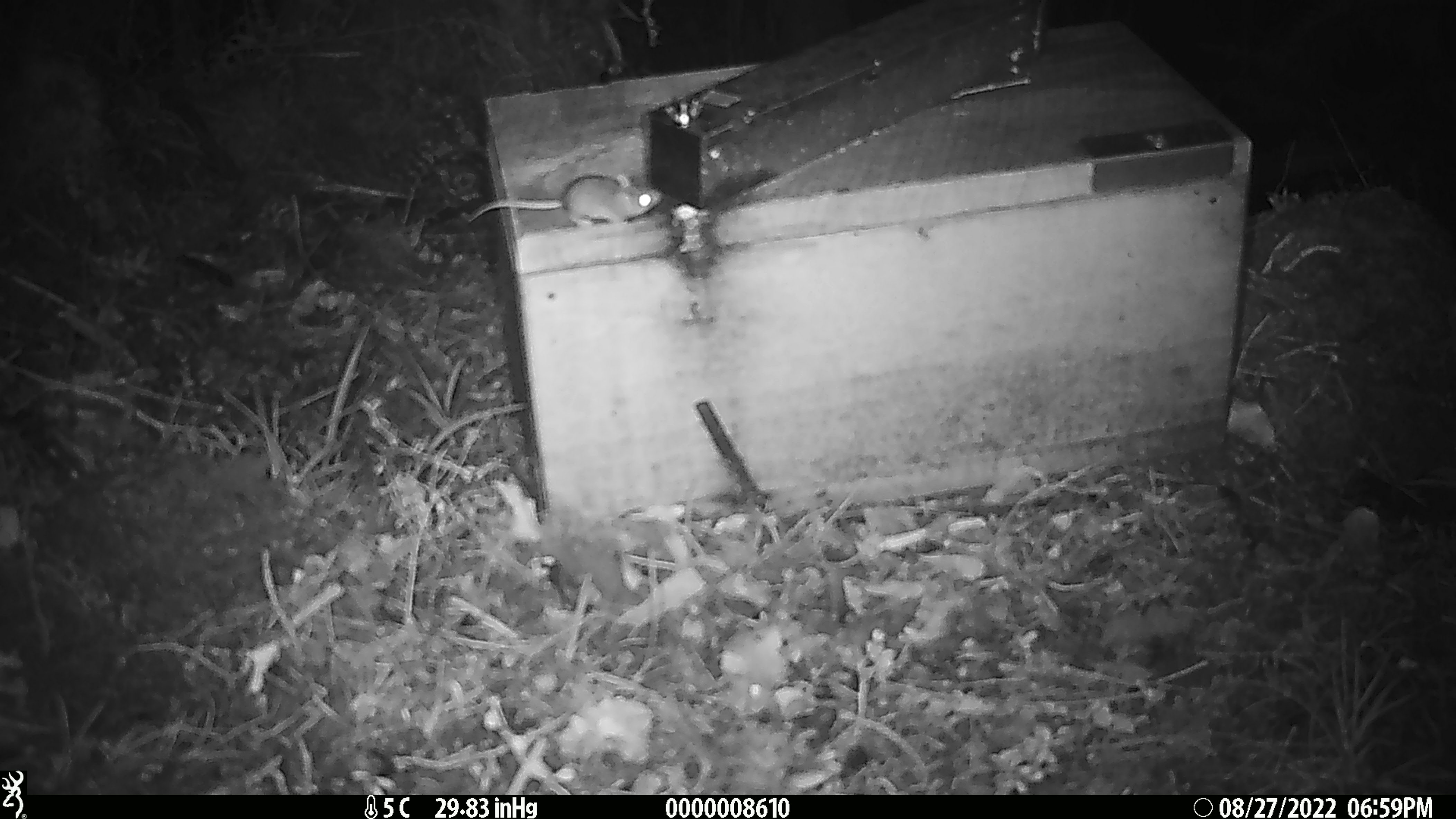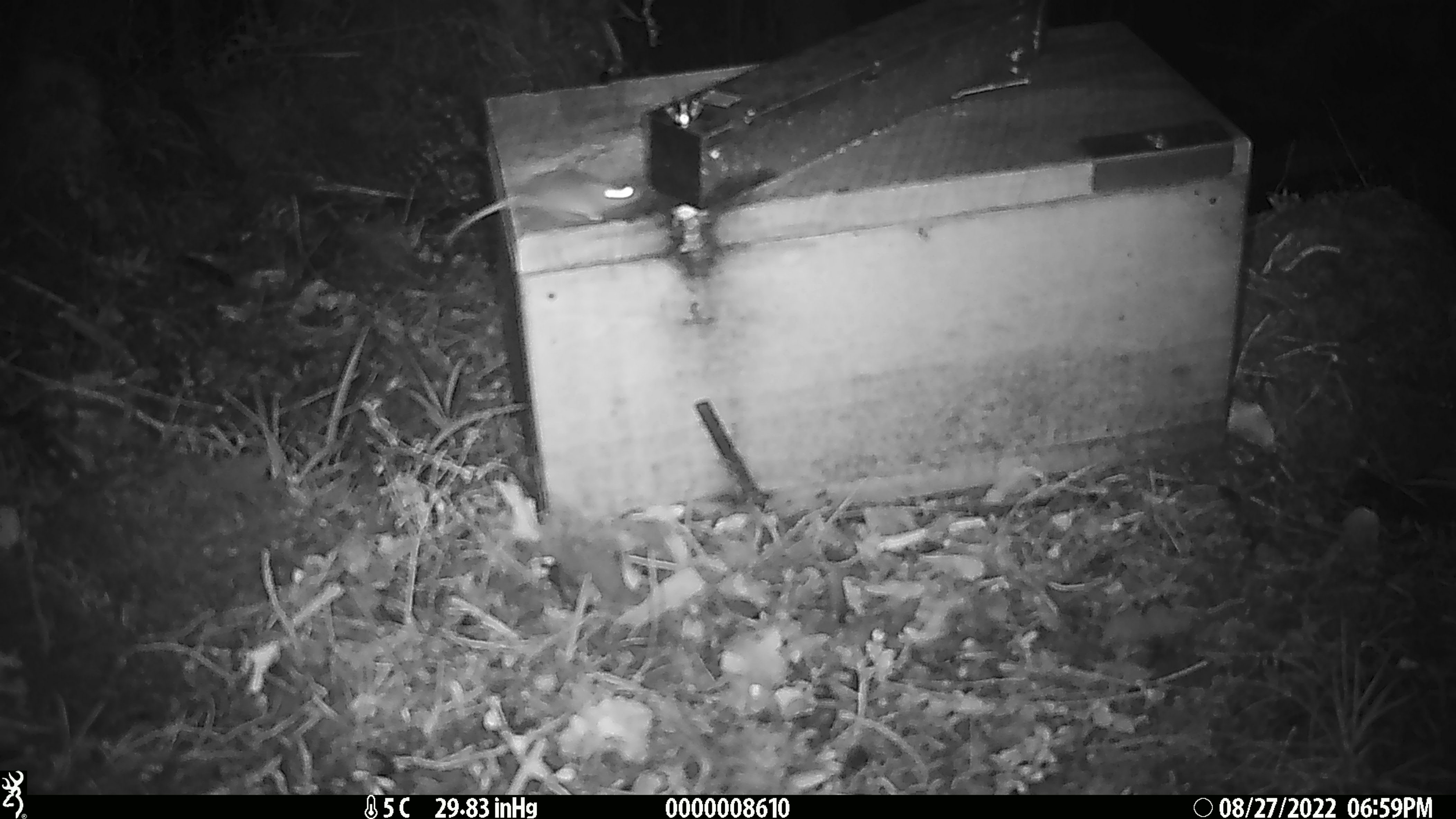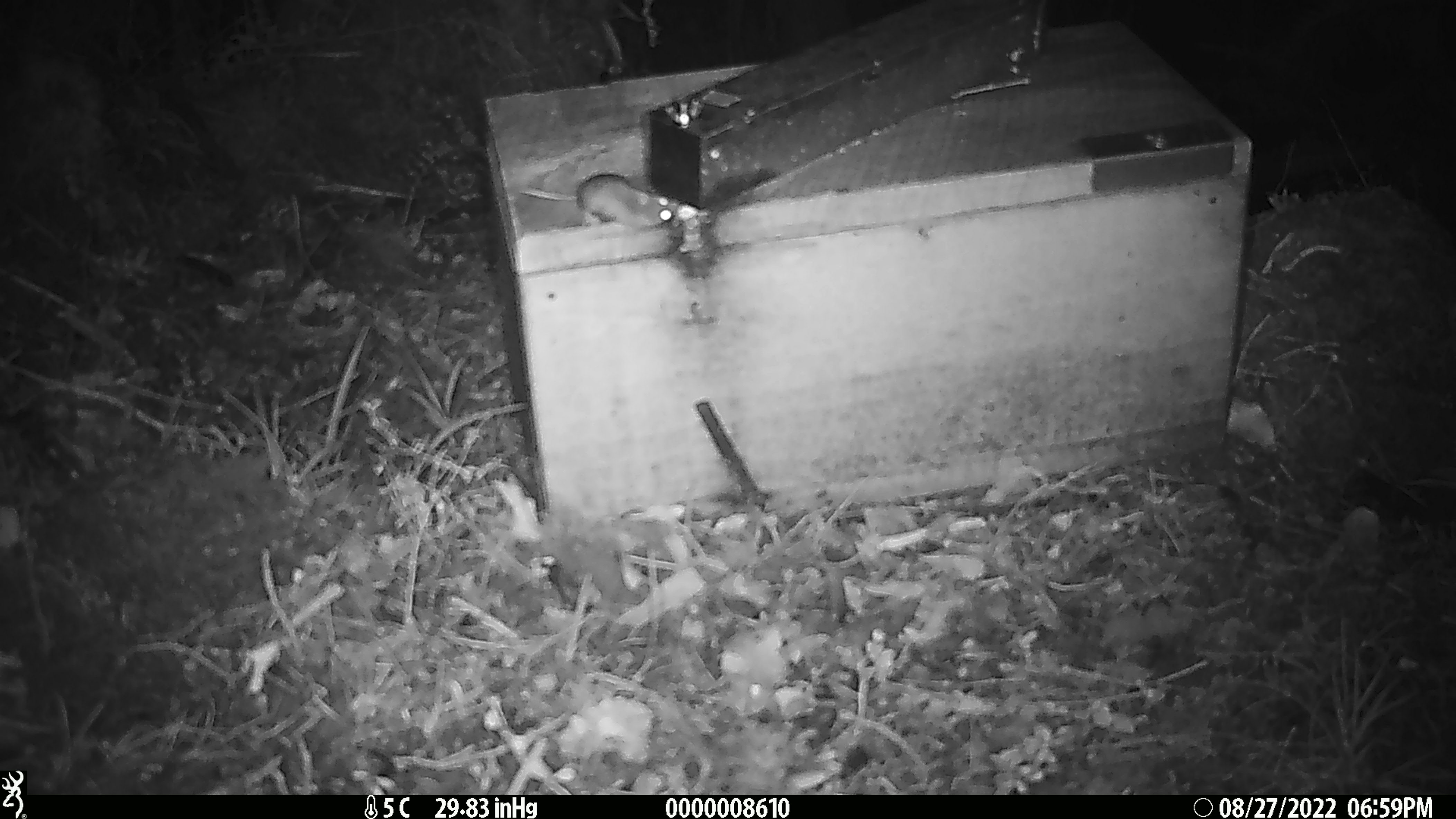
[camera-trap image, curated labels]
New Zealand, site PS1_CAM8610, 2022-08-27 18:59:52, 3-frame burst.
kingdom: Animalia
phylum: Chordata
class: Mammalia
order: Rodentia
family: Muridae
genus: Mus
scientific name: Mus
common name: mouse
Mouse (Mus).